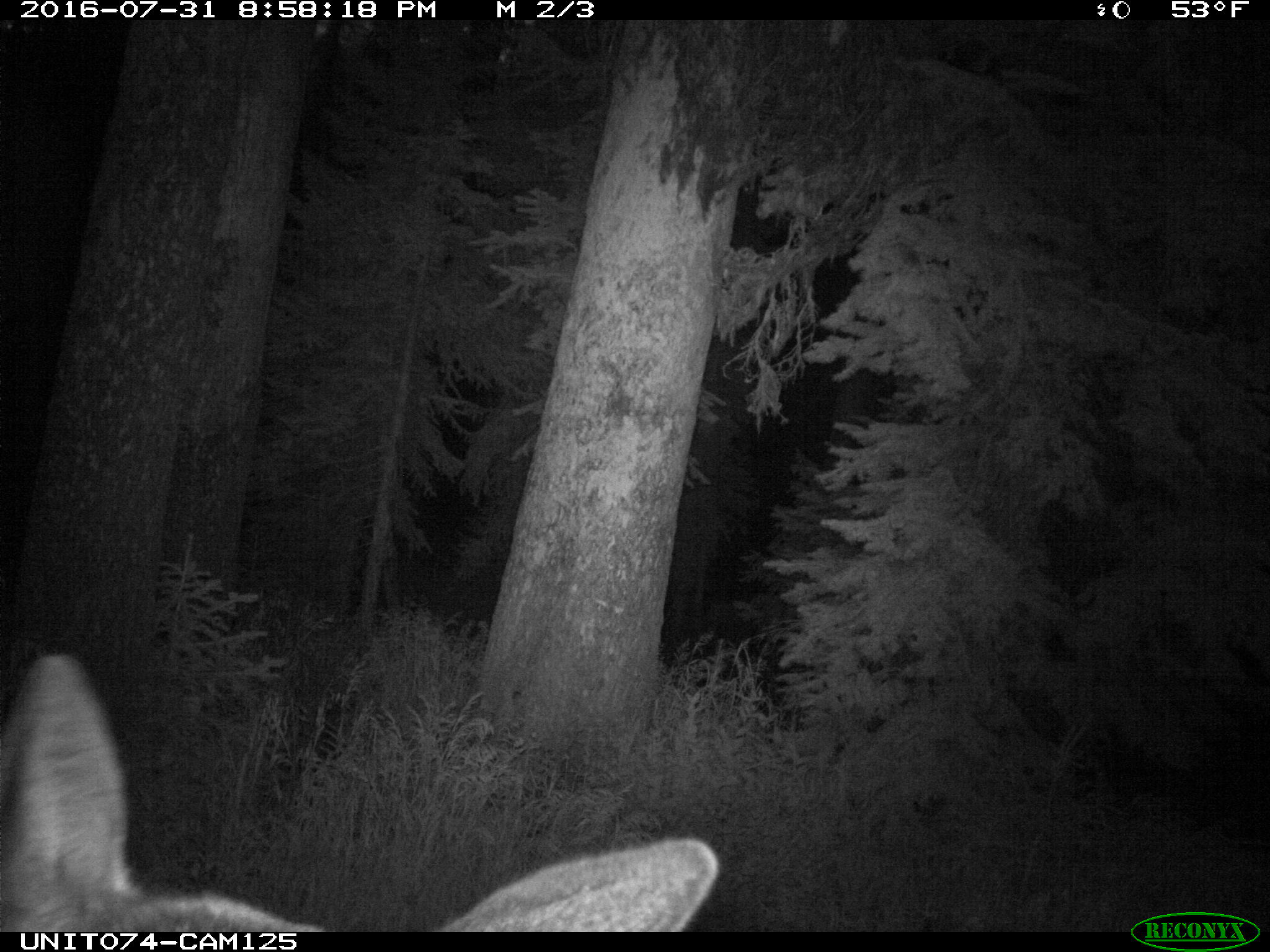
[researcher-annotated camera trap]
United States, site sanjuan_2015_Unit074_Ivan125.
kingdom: Animalia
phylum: Chordata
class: Mammalia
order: Artiodactyla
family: Cervidae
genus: Cervus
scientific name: Cervus elaphus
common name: red deer